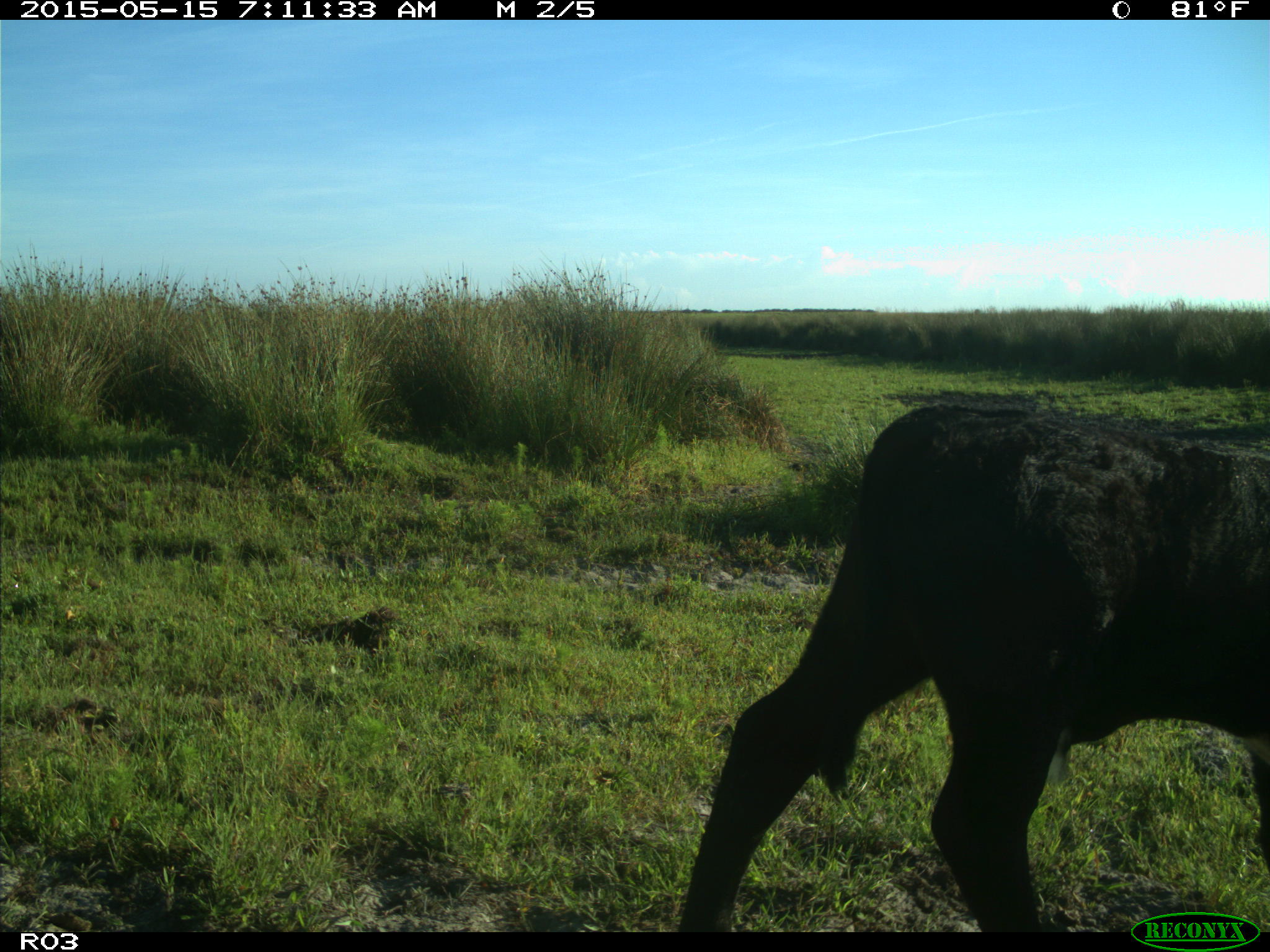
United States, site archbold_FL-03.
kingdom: Animalia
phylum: Chordata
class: Mammalia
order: Artiodactyla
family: Bovidae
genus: Bos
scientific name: Bos taurus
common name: domestic cow